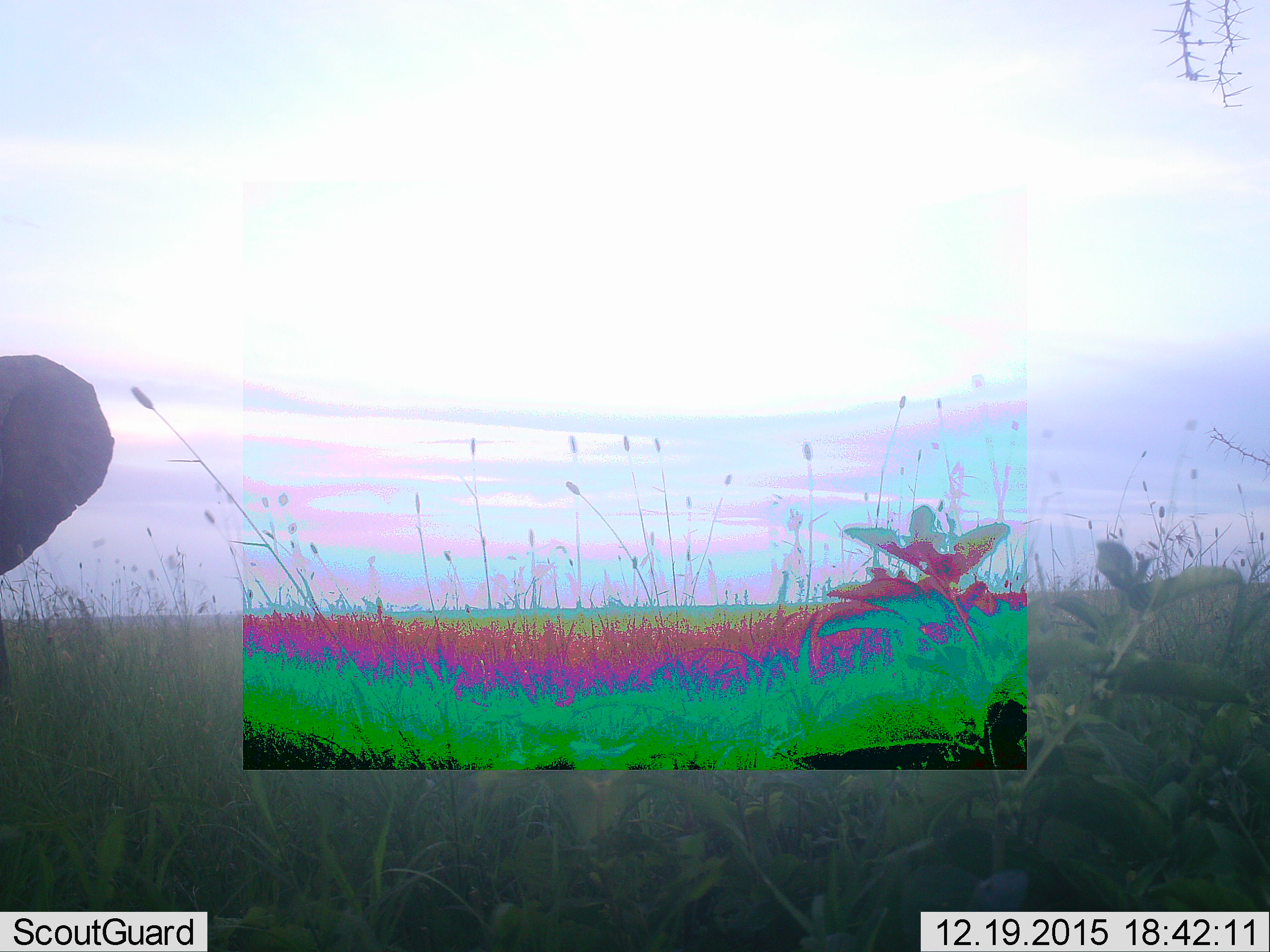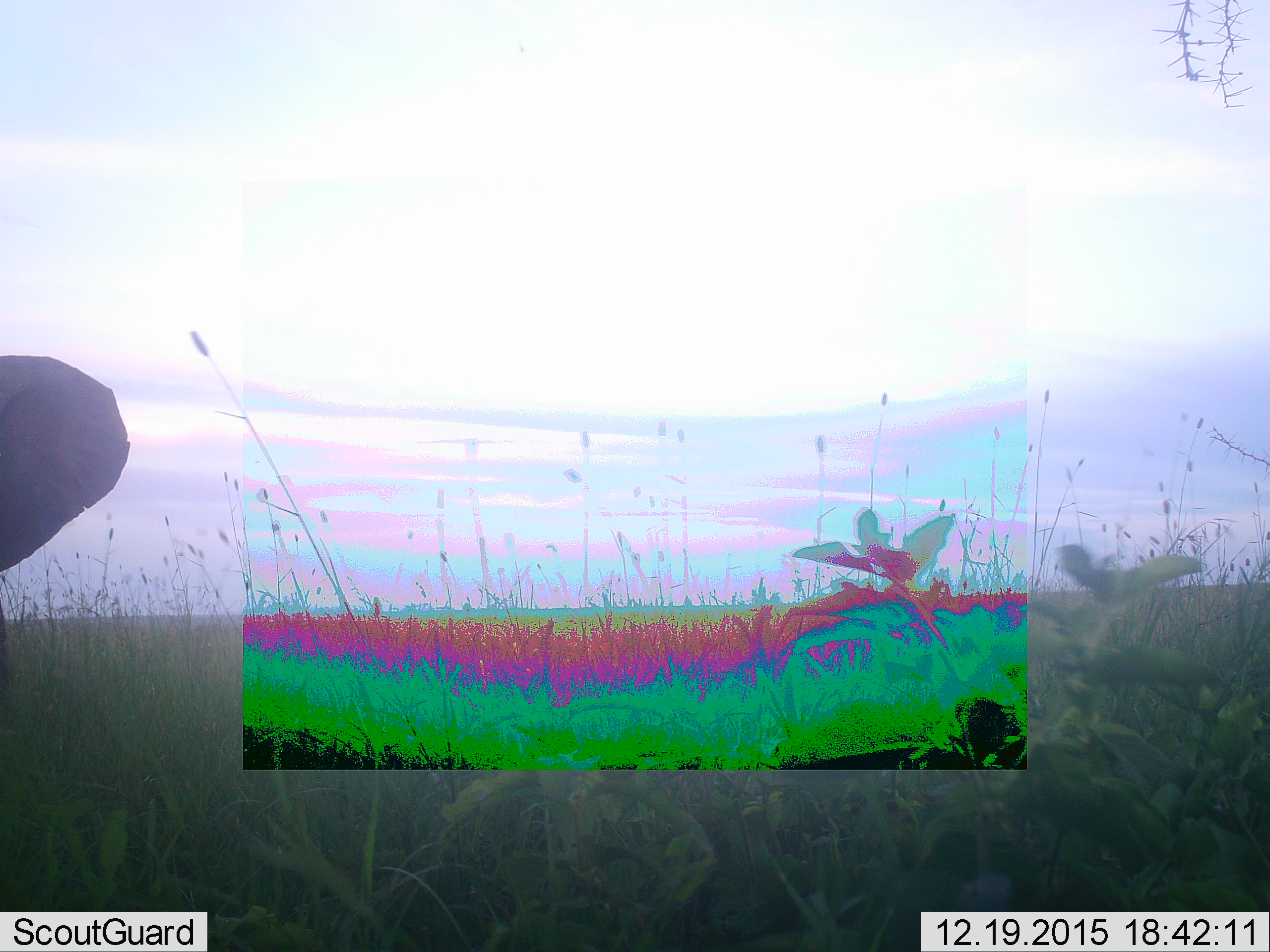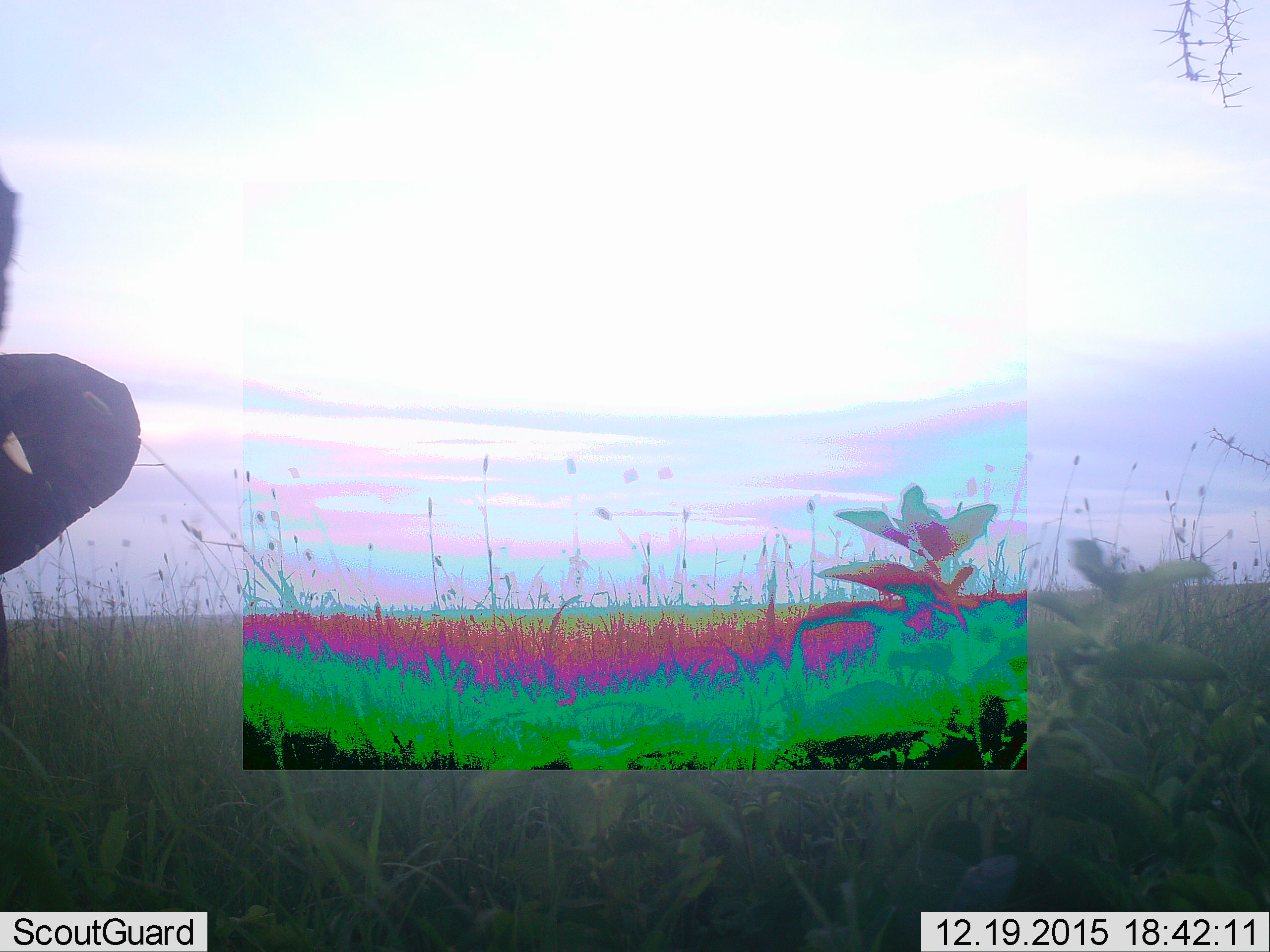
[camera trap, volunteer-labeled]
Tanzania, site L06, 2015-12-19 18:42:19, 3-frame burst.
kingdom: Animalia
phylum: Chordata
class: Mammalia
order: Proboscidea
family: Elephantidae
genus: Loxodonta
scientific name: Loxodonta africana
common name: african bush elephant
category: elephant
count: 1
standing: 100%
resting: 0%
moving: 20%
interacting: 0%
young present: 20%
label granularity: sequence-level